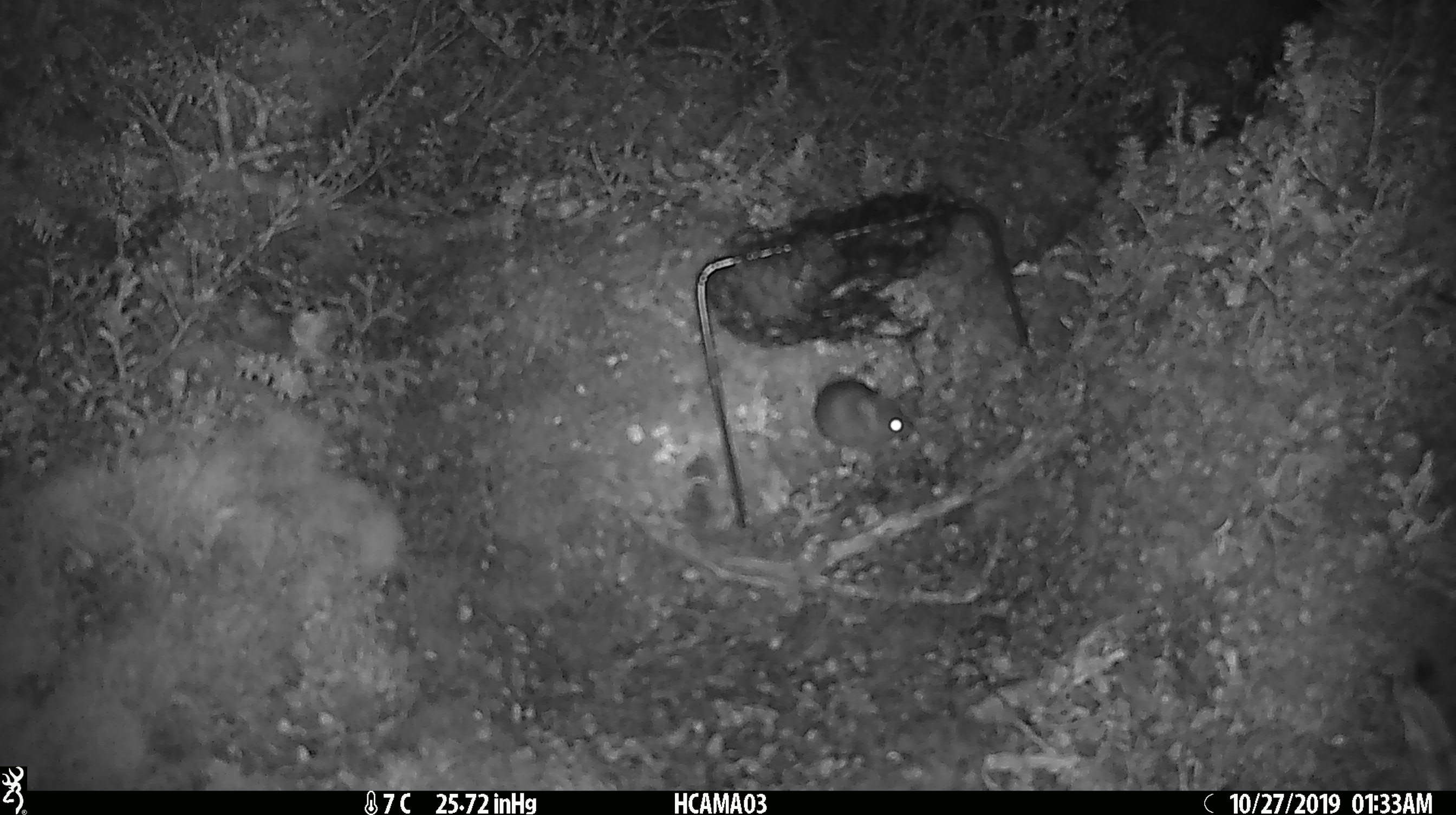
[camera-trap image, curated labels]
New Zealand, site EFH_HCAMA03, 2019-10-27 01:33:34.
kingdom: Animalia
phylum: Chordata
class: Mammalia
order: Rodentia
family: Muridae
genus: Mus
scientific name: Mus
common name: mouse